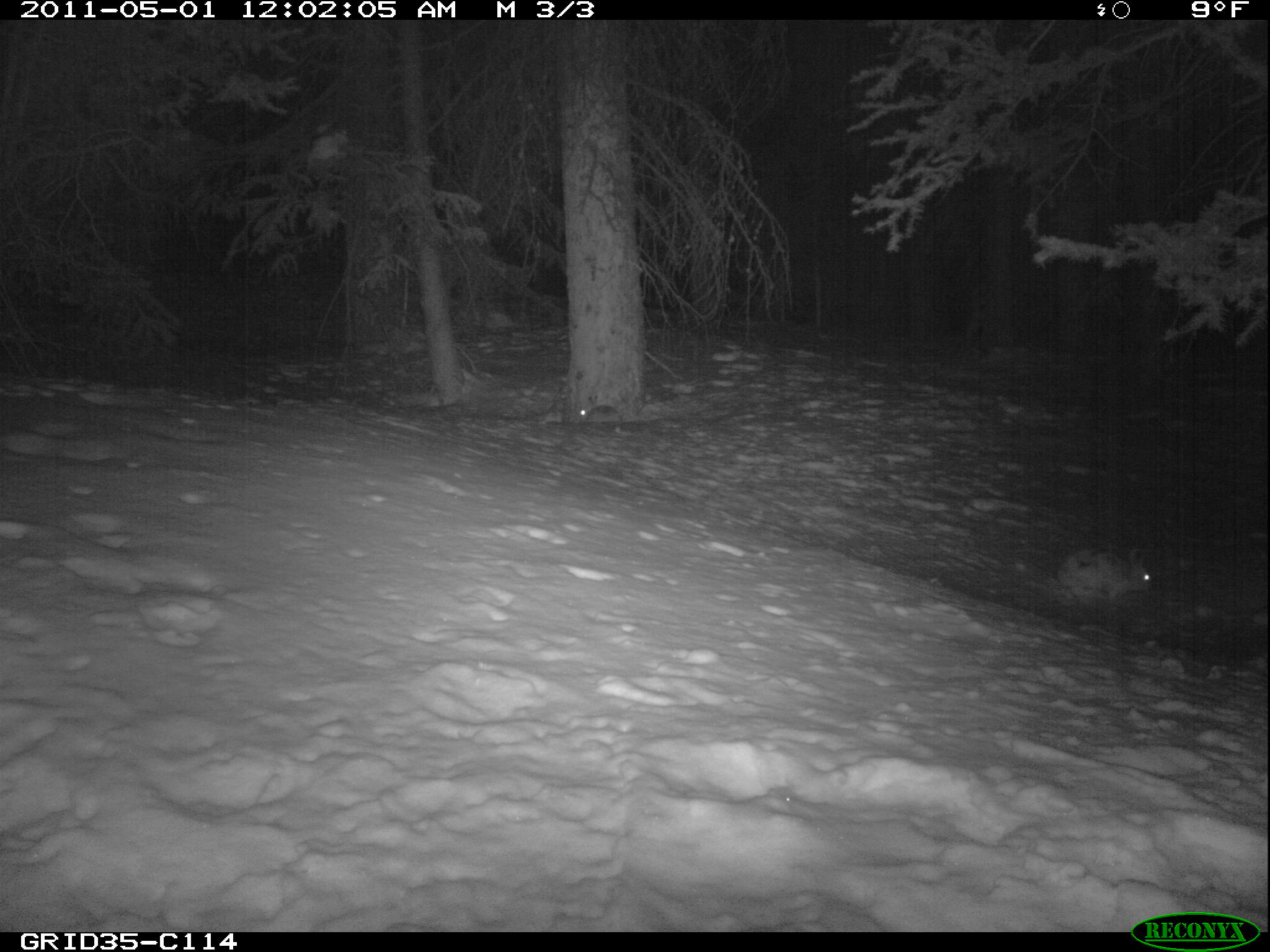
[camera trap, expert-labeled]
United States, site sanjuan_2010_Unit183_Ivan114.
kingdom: Animalia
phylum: Chordata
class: Mammalia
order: Lagomorpha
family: Leporidae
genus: Lepus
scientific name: Lepus americanus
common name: snowshoe hare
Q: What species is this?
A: Lepus americanus (snowshoe hare).